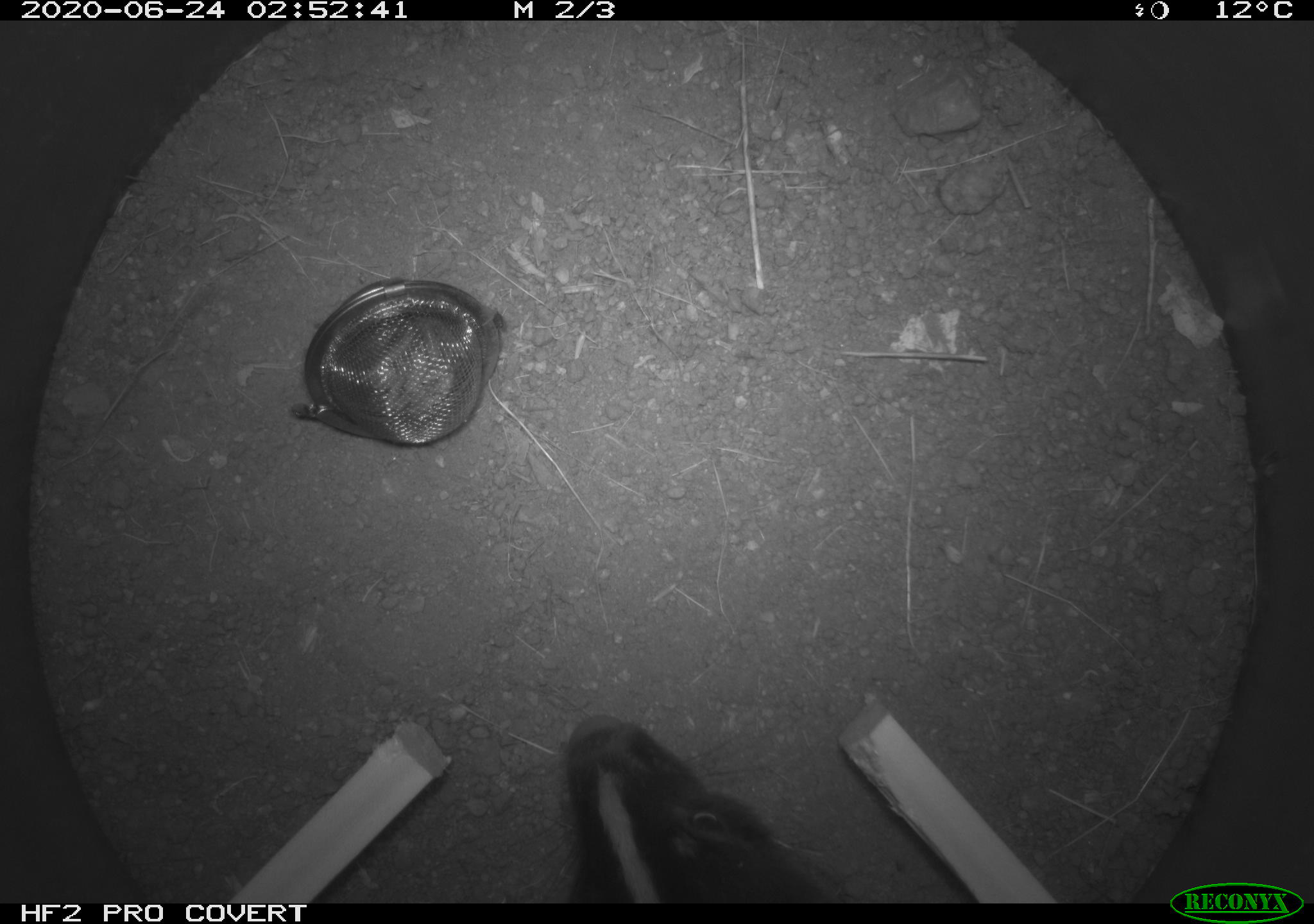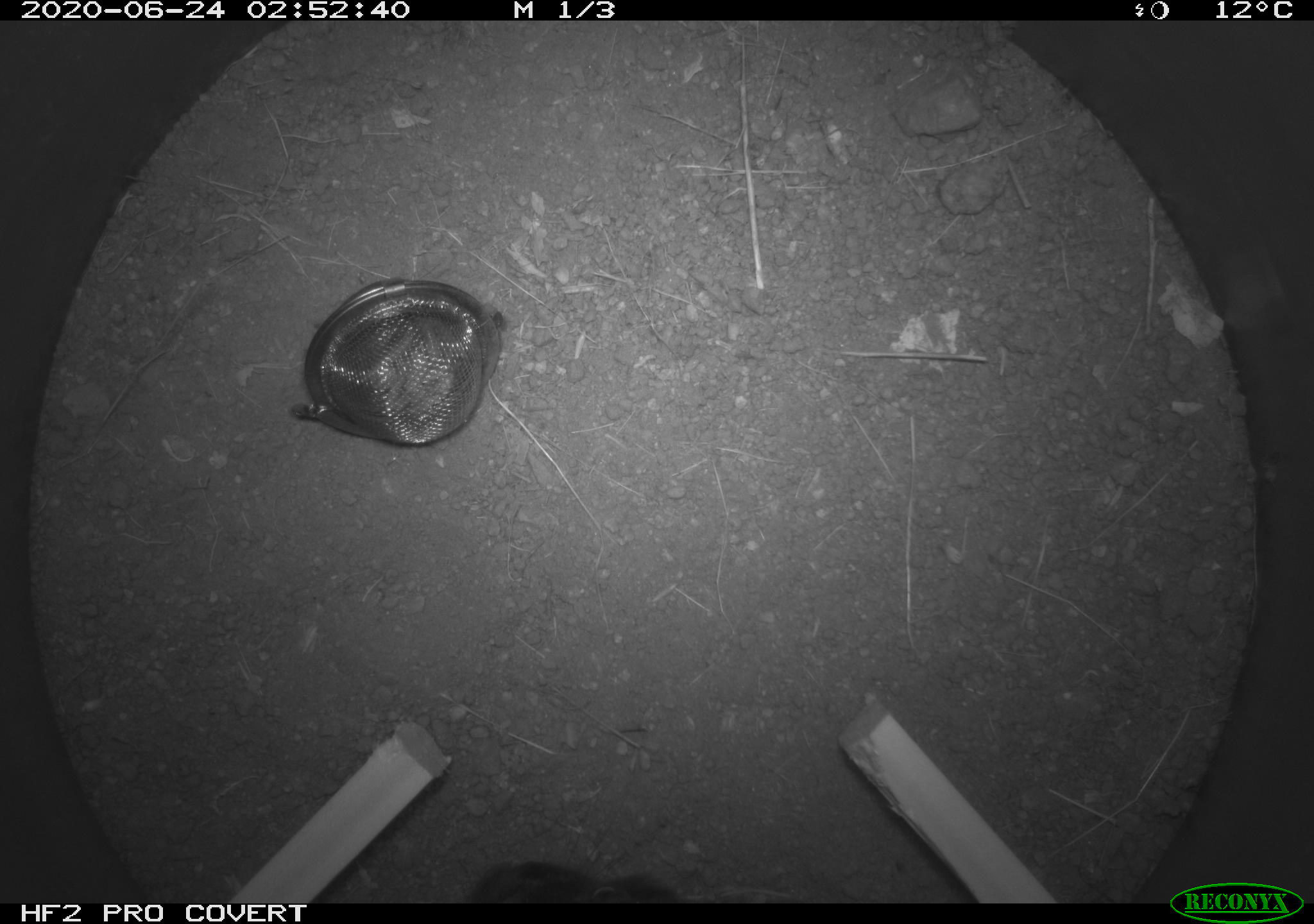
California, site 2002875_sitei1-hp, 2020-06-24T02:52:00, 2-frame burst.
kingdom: Animalia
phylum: Chordata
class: Mammalia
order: Carnivora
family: Mephitidae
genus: Mephitis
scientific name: Mephitis mephitis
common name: striped skunk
Striped skunk (Mephitis mephitis).